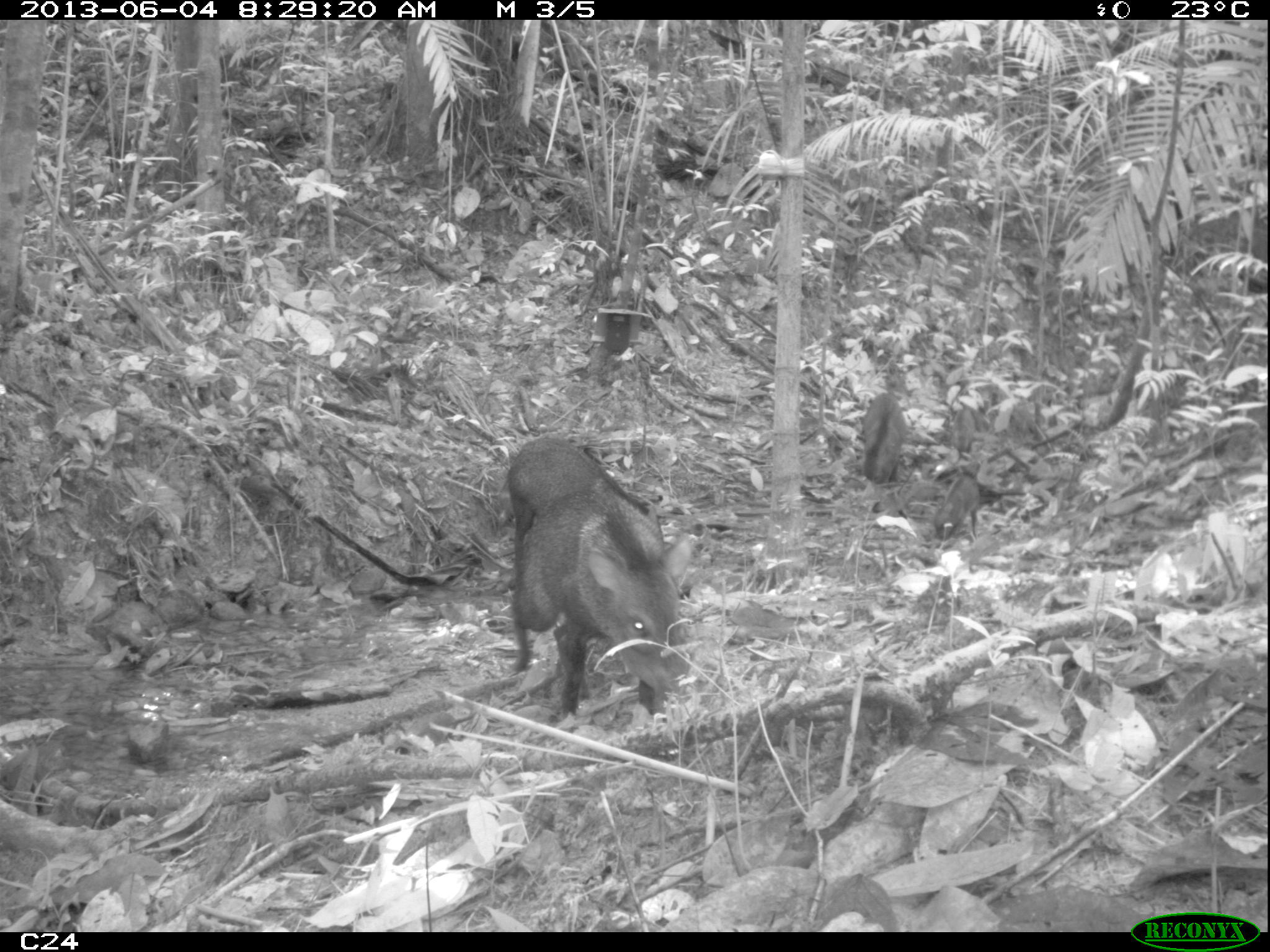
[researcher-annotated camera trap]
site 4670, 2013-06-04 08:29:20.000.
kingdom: Animalia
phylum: Chordata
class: Mammalia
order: Artiodactyla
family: Tayassuidae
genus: Pecari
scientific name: Pecari tajacu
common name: collared peccary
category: tayassu tajacu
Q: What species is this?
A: Tayassu tajacu (collared peccary) (Pecari tajacu).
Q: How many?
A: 6.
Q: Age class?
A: Adult.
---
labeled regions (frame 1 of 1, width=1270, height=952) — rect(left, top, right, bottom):
tayassu tajacu: rect(505, 486, 695, 718); rect(502, 432, 664, 589); rect(860, 391, 908, 486); rect(931, 471, 980, 541); rect(950, 407, 975, 456)